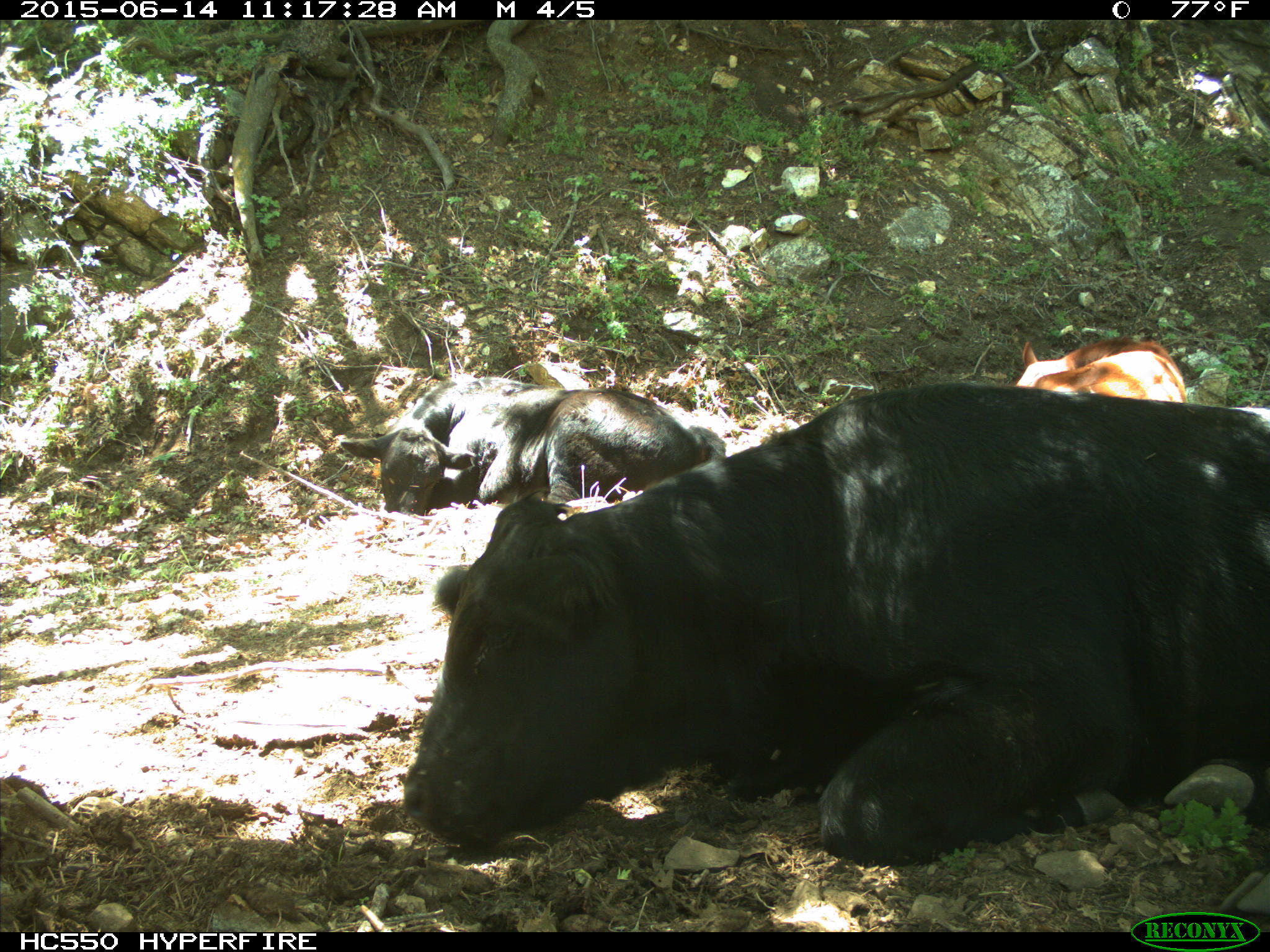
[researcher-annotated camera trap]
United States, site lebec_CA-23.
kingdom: Animalia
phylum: Chordata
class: Mammalia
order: Artiodactyla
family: Bovidae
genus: Bos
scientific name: Bos taurus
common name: domestic cow